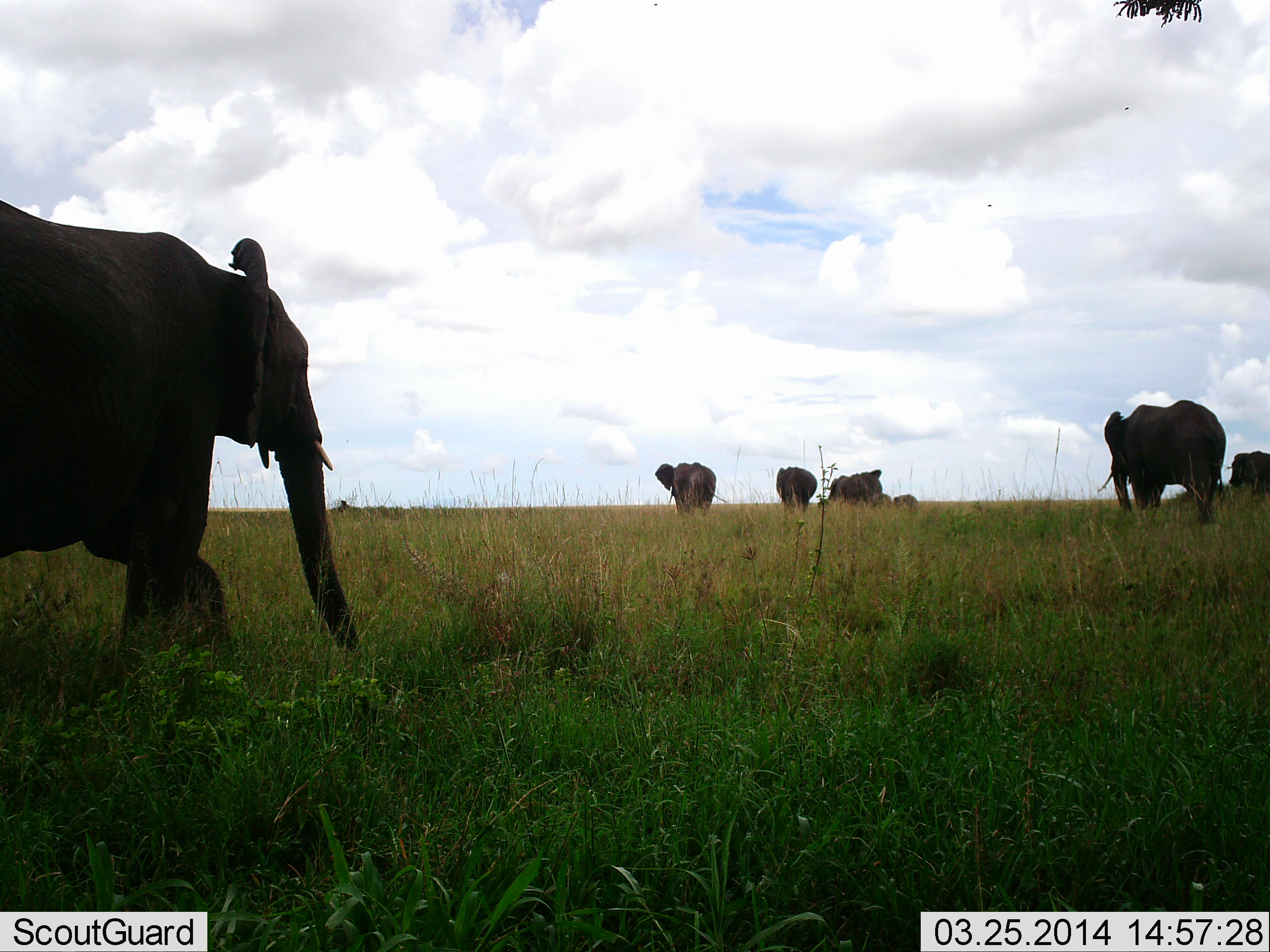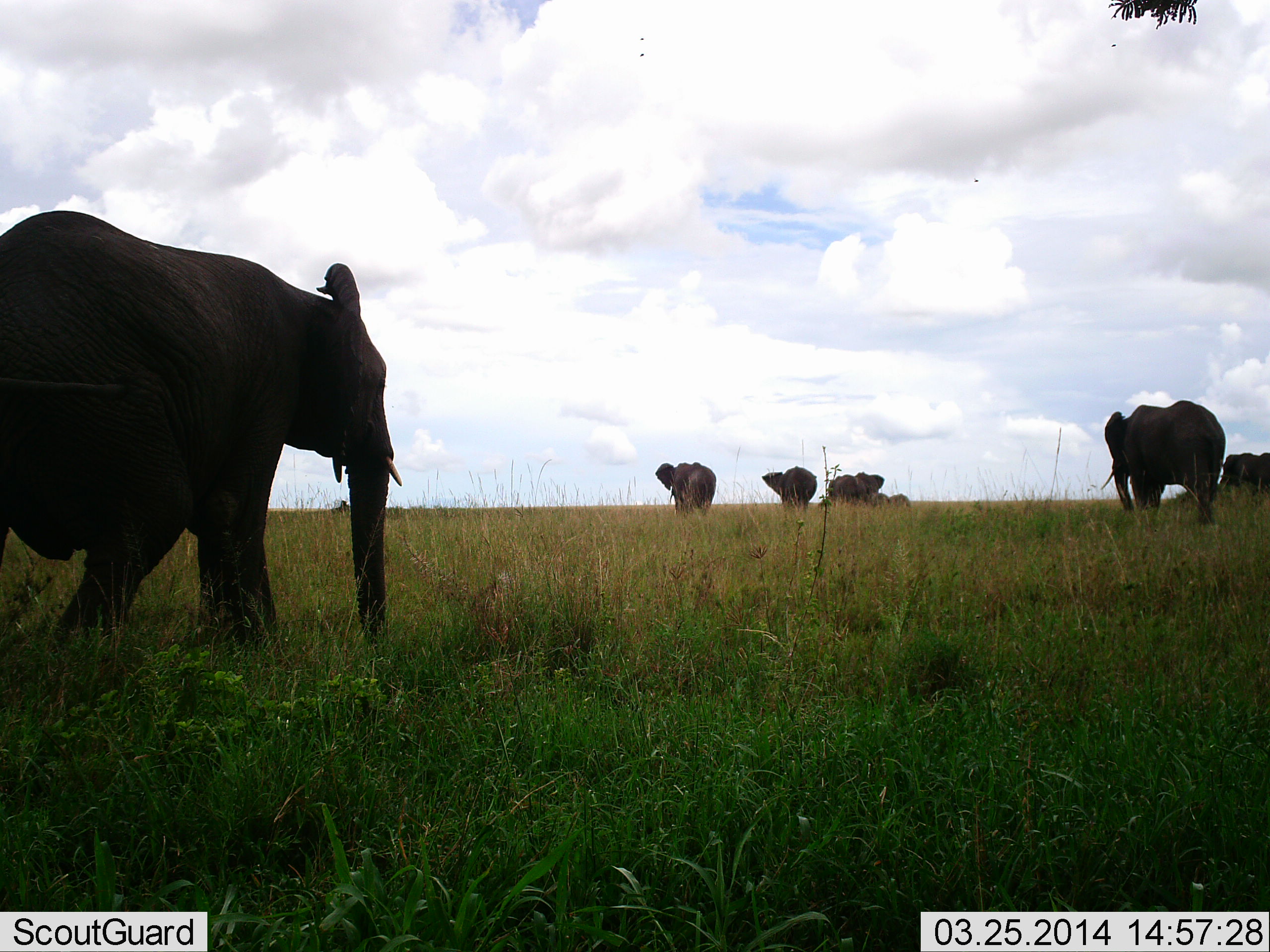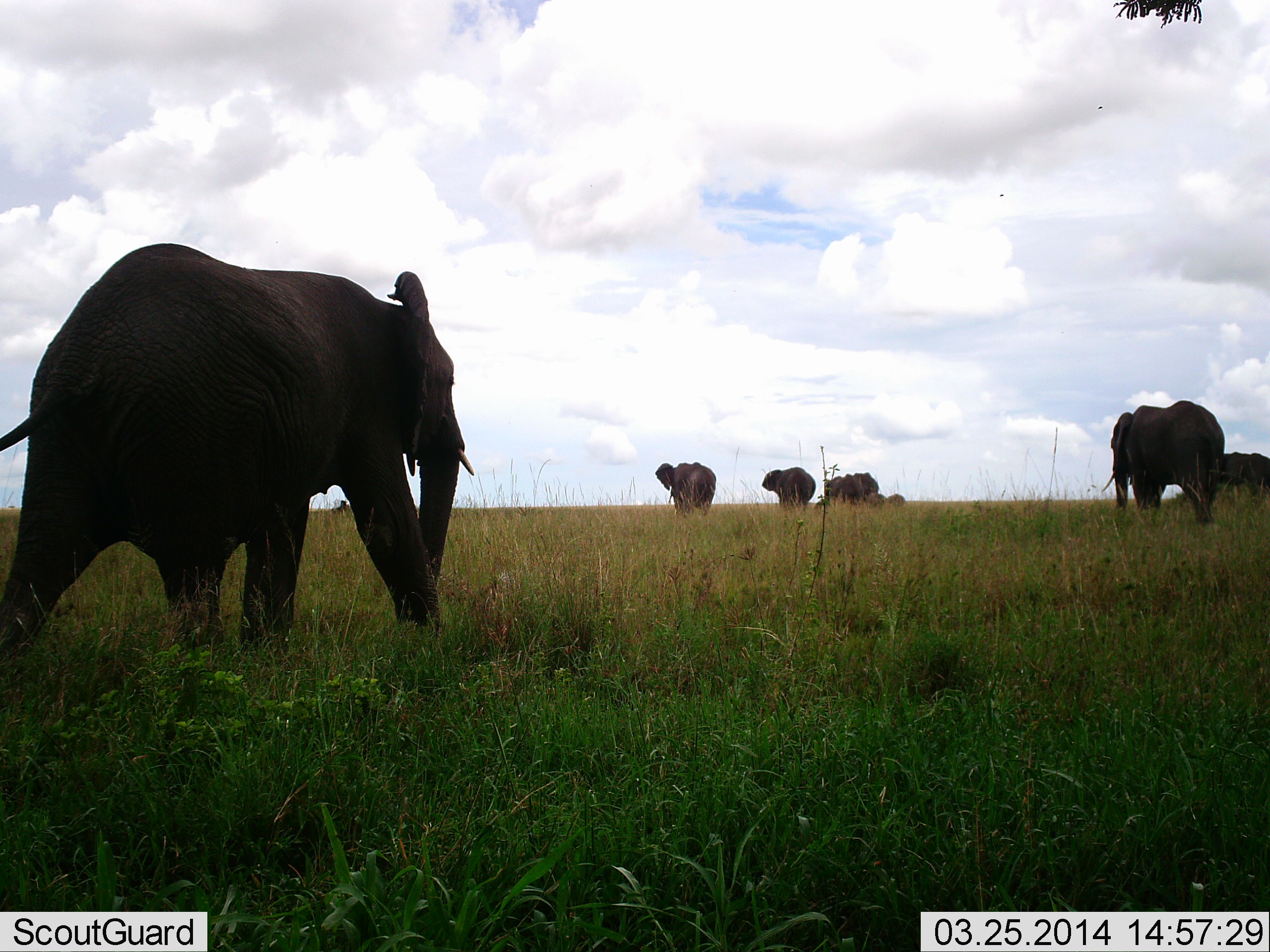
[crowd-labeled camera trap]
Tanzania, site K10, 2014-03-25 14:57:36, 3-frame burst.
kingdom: Animalia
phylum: Chordata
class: Mammalia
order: Proboscidea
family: Elephantidae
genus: Loxodonta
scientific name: Loxodonta africana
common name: african bush elephant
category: elephant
Elephant (african bush elephant) (Loxodonta africana), count 8. Behavior (volunteer vote fractions): standing 40%, resting 0%, moving 100%, interacting 0%. Young present (vote fraction): 30%. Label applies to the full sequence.